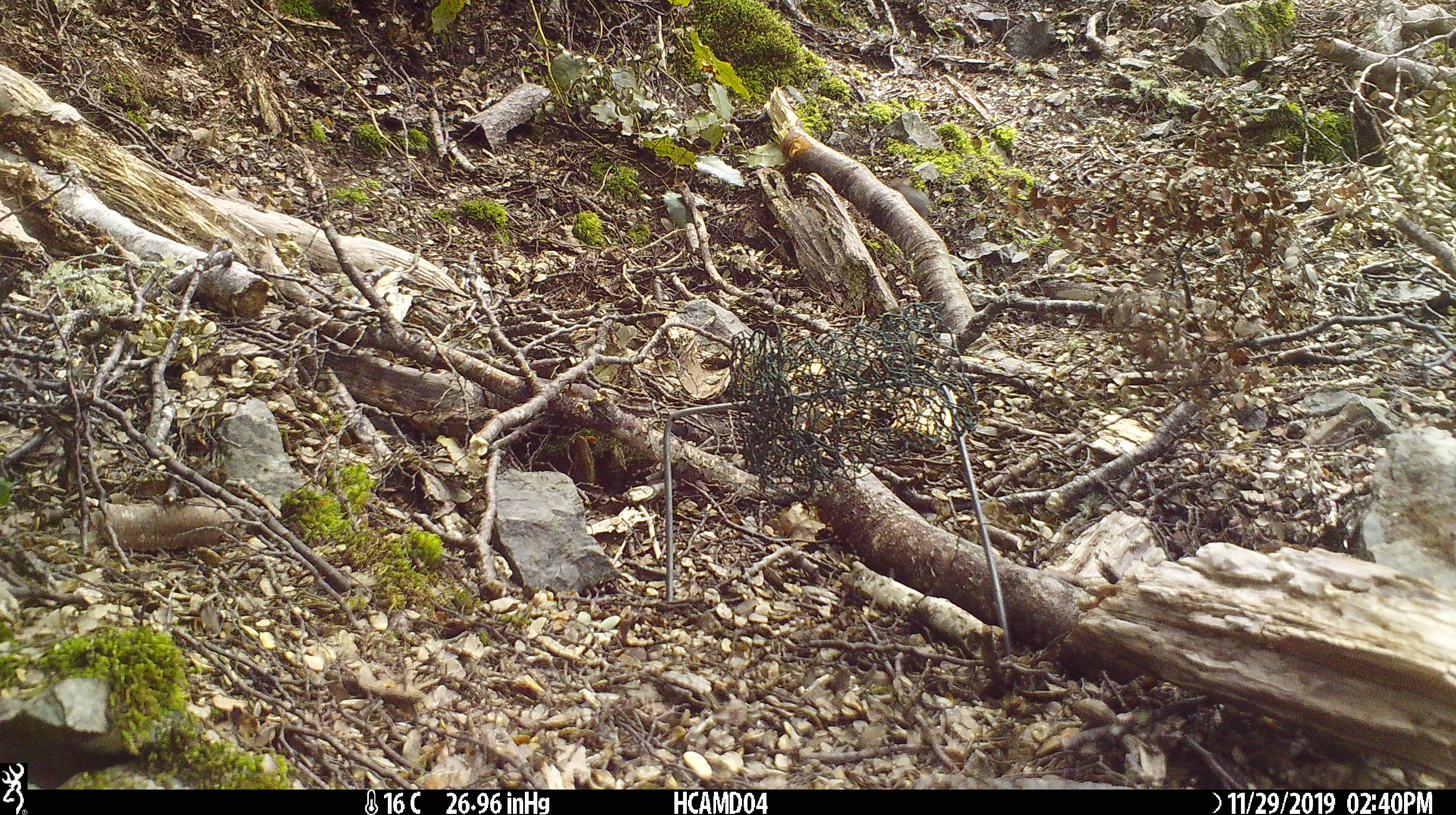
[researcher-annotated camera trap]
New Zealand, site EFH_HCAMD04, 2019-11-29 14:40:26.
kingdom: Animalia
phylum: Chordata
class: Mammalia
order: Rodentia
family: Muridae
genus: Mus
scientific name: Mus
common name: mouse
Mouse (Mus).